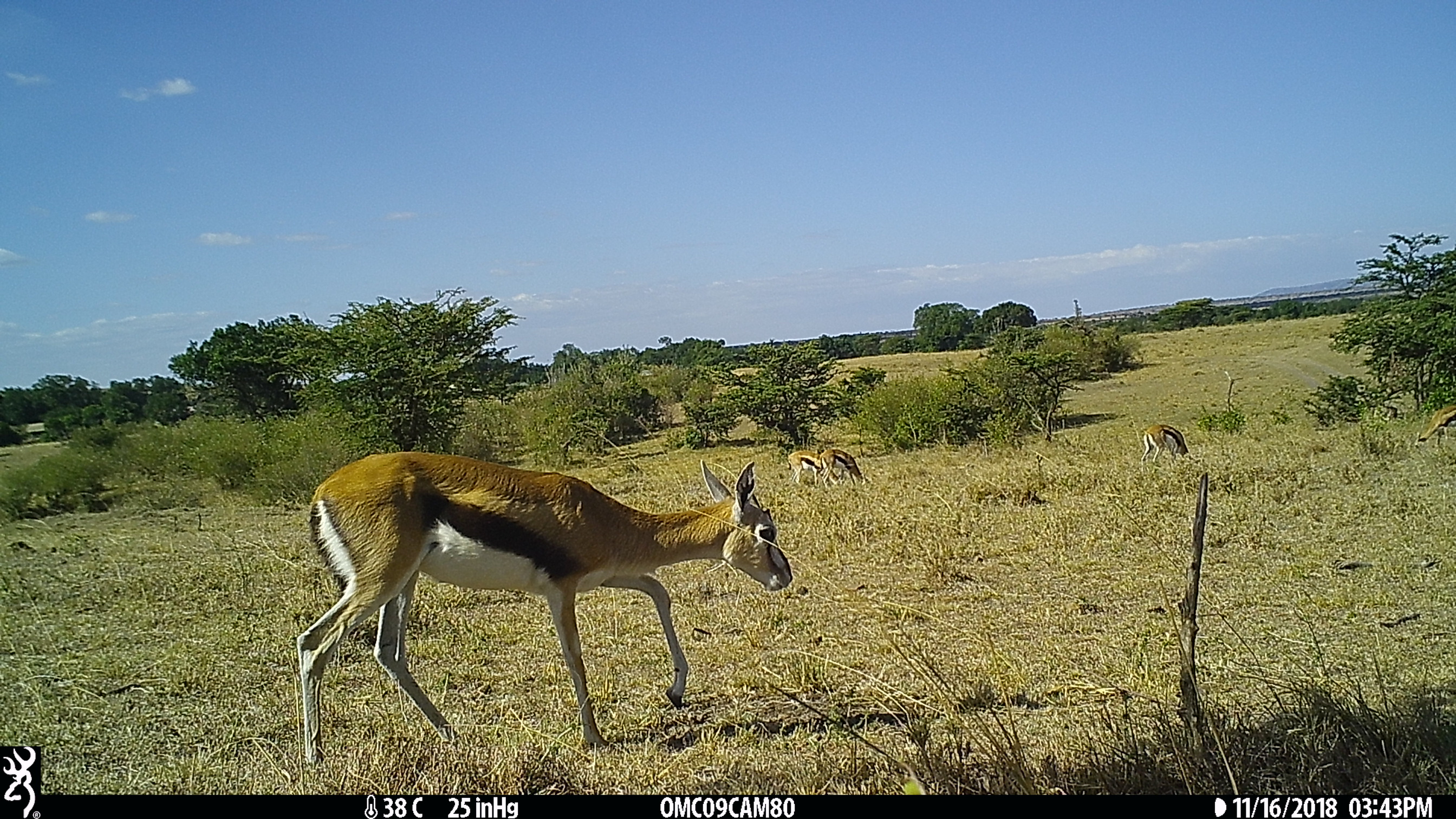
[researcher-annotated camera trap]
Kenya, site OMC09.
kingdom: Animalia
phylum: Chordata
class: Mammalia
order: Artiodactyla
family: Bovidae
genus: Eudorcas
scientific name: Eudorcas thomsonii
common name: thomon's gazelle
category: gazelle thomsons